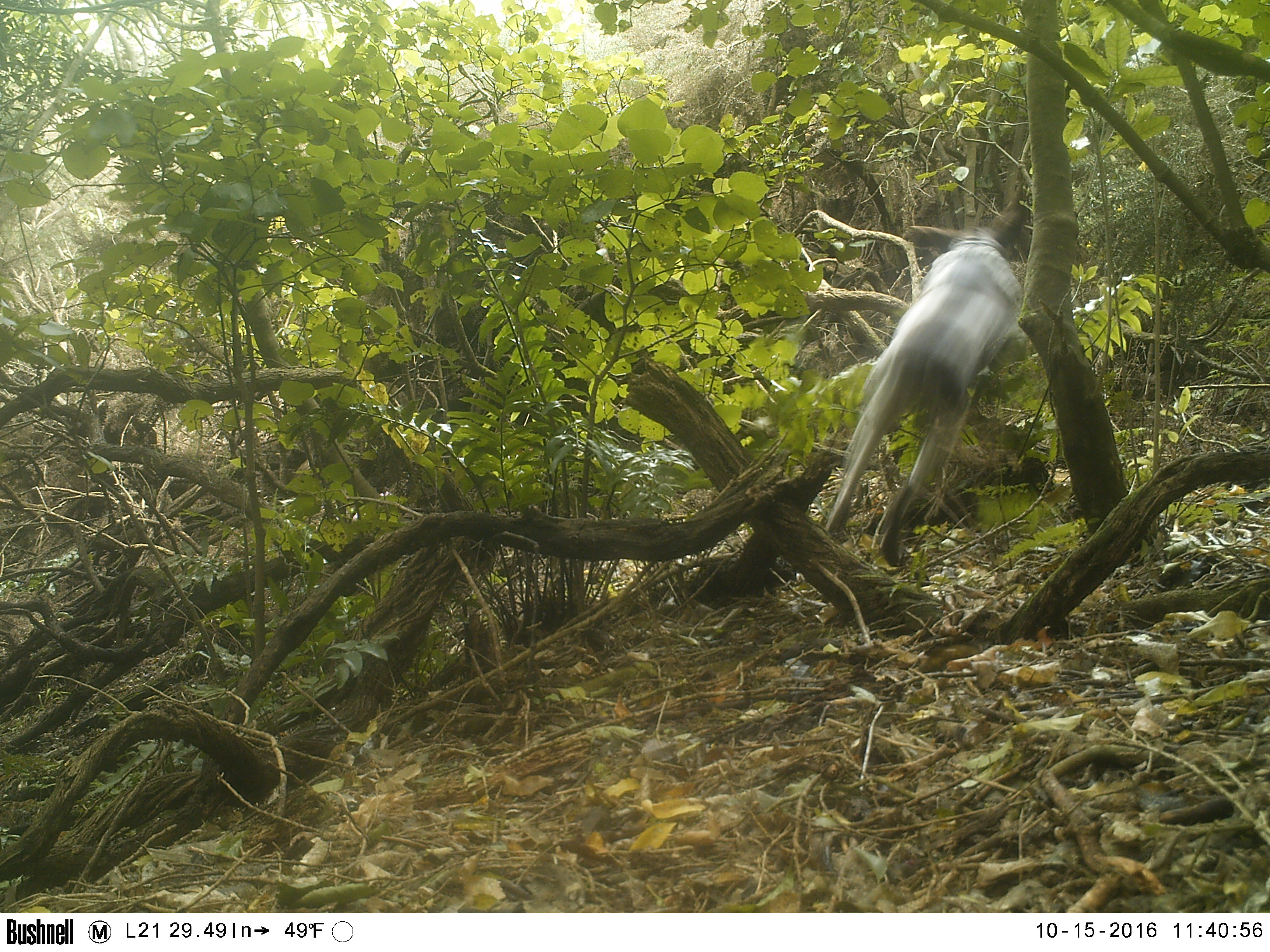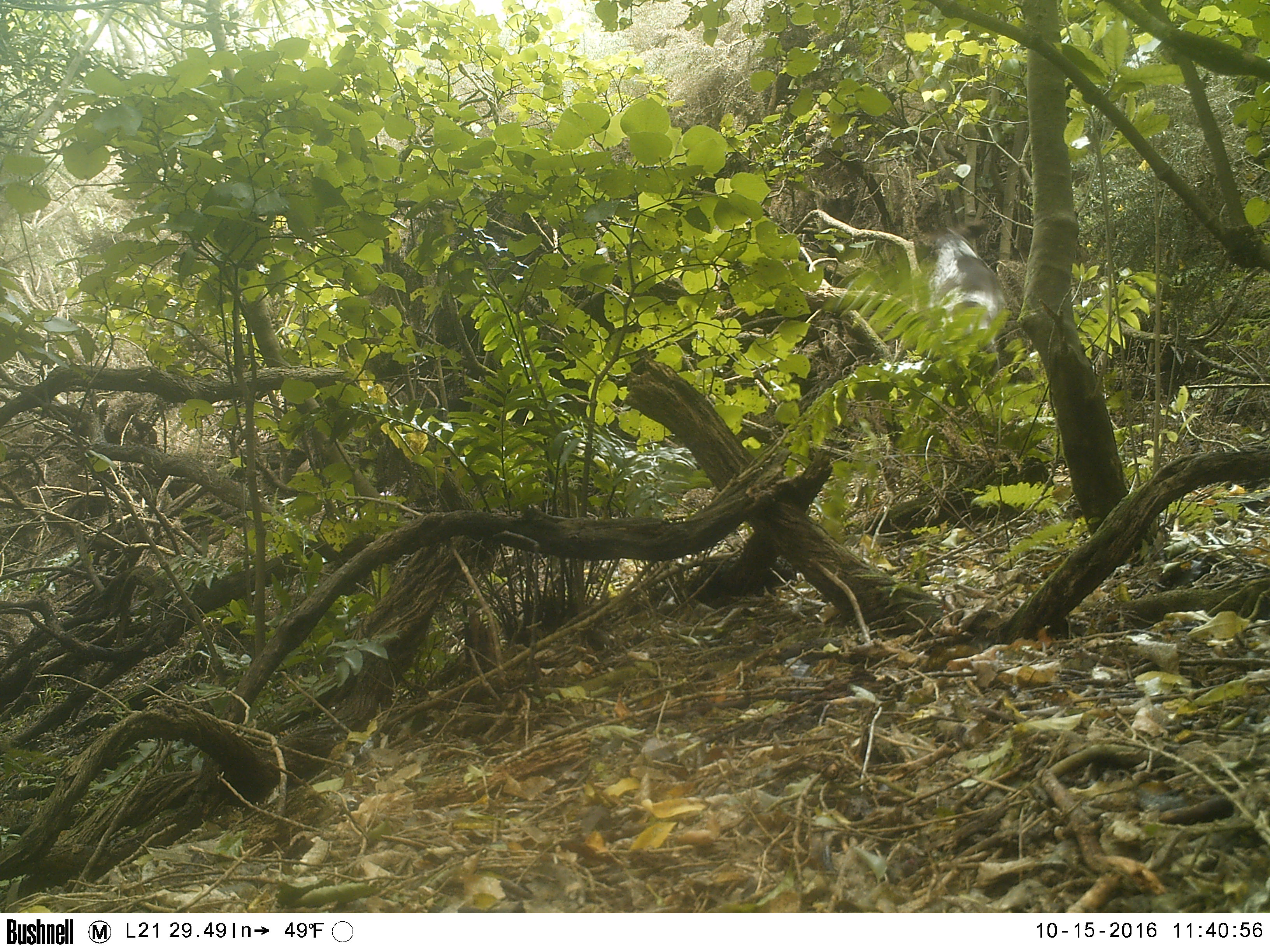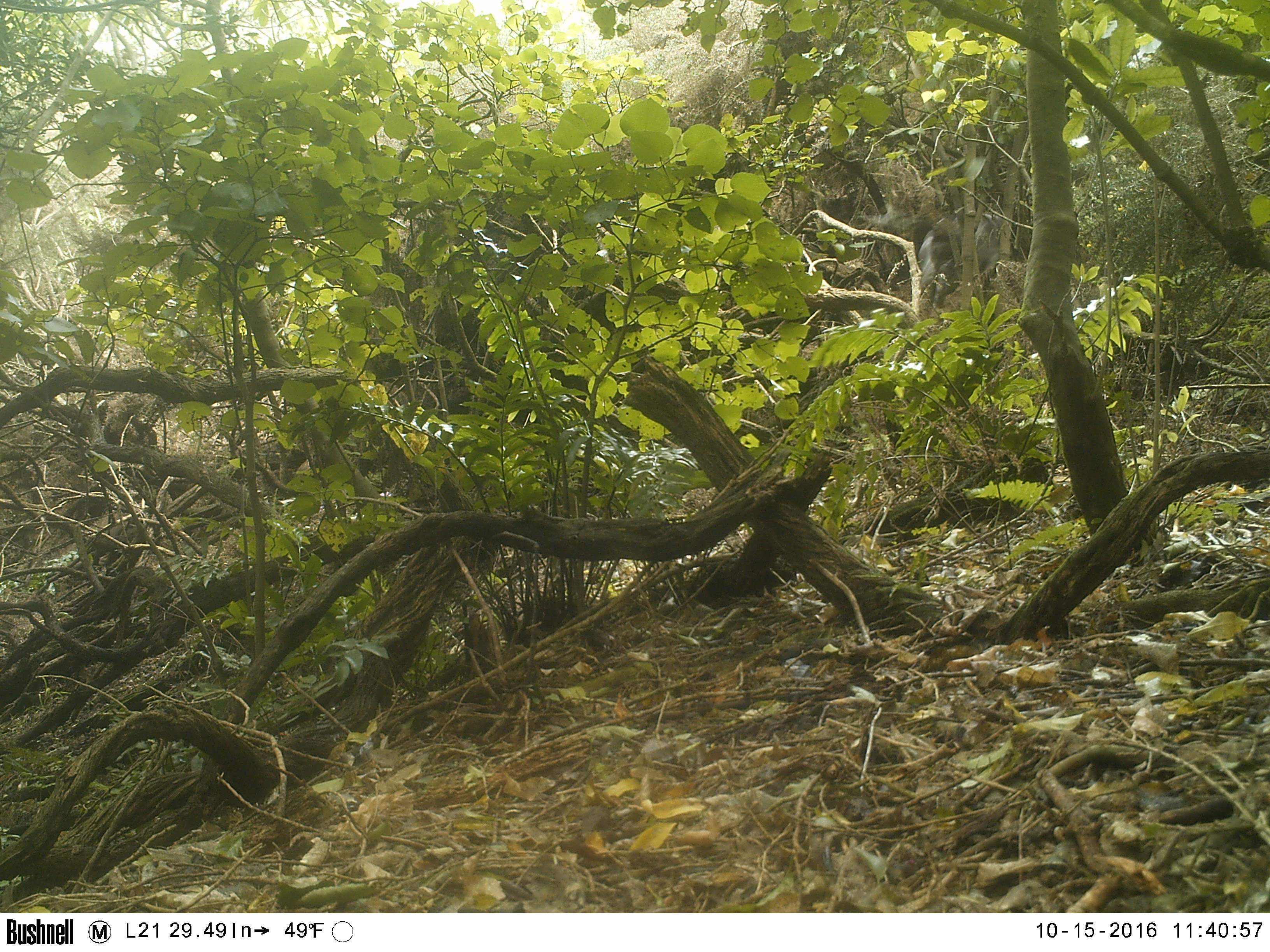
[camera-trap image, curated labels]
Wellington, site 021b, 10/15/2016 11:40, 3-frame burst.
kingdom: Animalia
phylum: Chordata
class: Mammalia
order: Carnivora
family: Canidae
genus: Canis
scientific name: Canis familiaris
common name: dog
Dog (Canis familiaris).